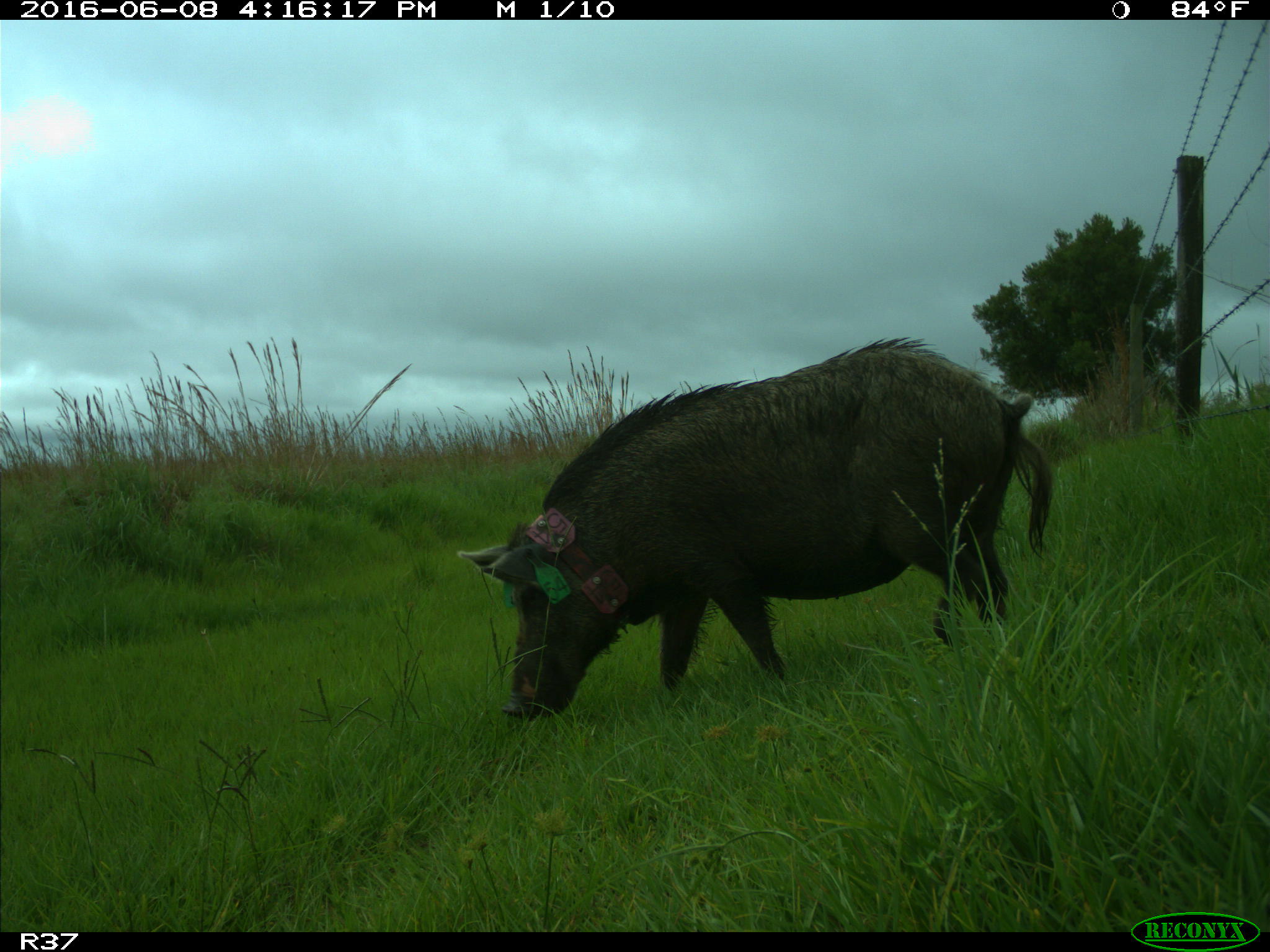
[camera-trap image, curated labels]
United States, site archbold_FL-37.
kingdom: Animalia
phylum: Chordata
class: Mammalia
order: Artiodactyla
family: Suidae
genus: Sus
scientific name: Sus scrofa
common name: wild boar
Sus scrofa (wild boar).